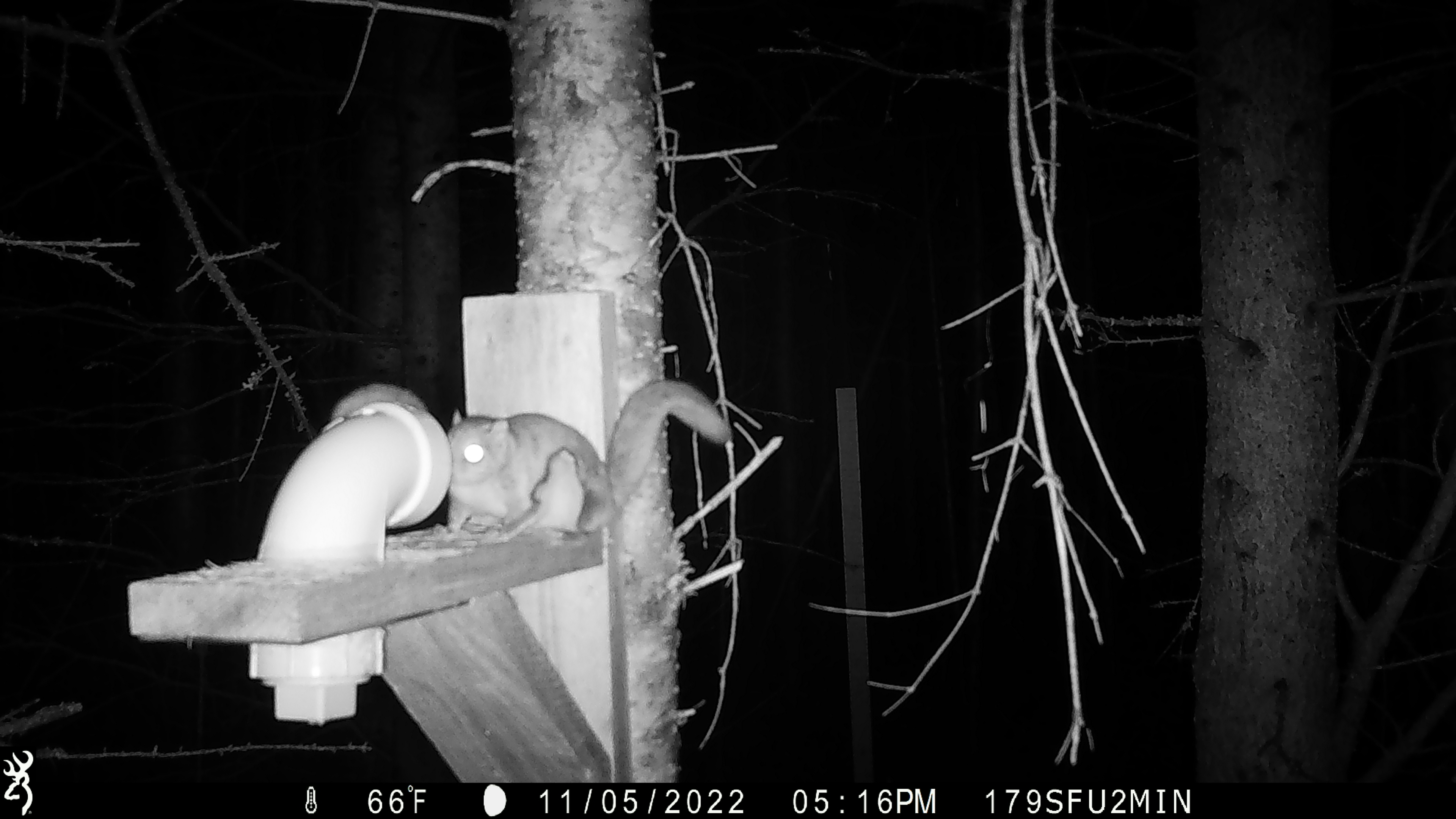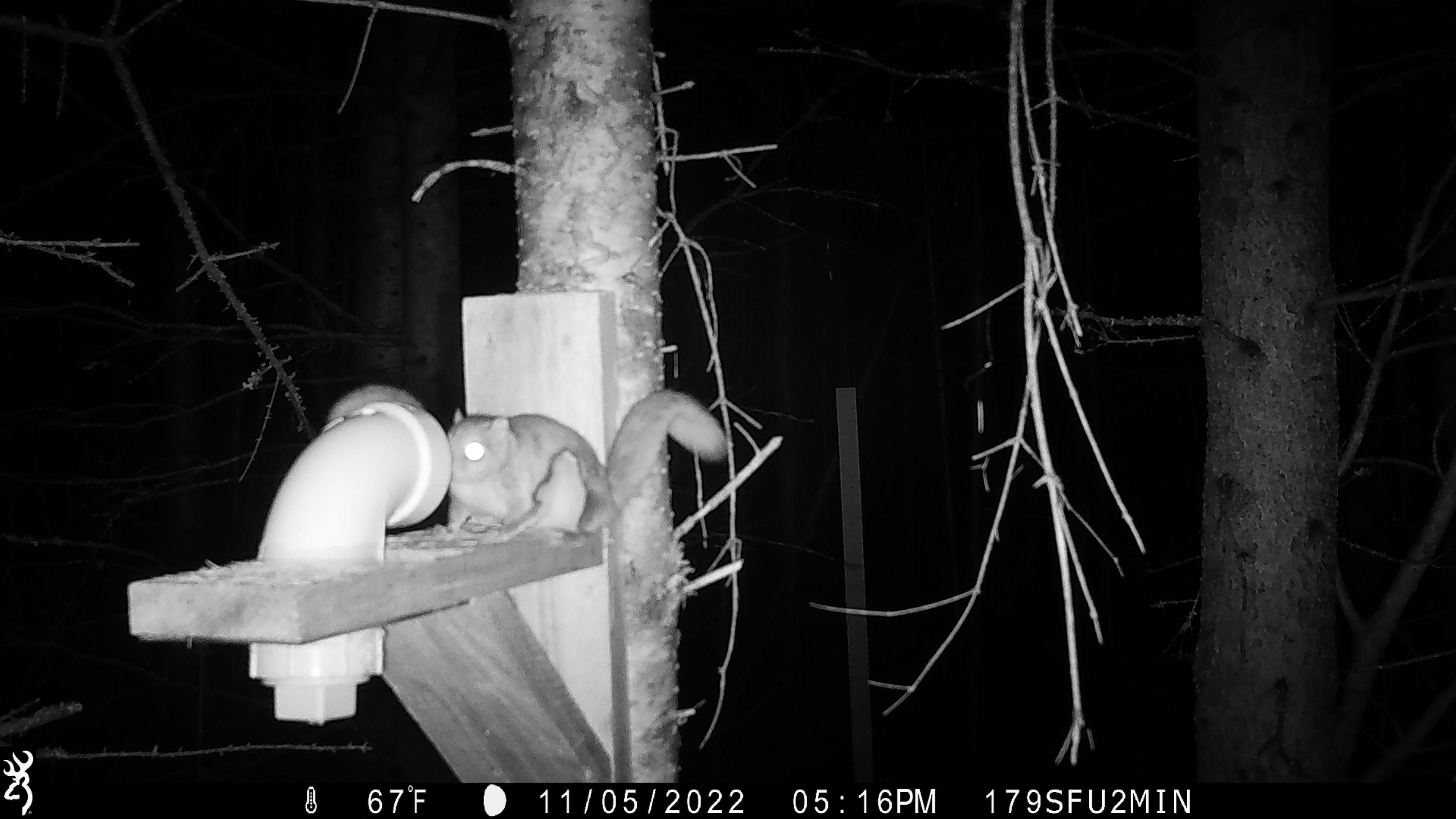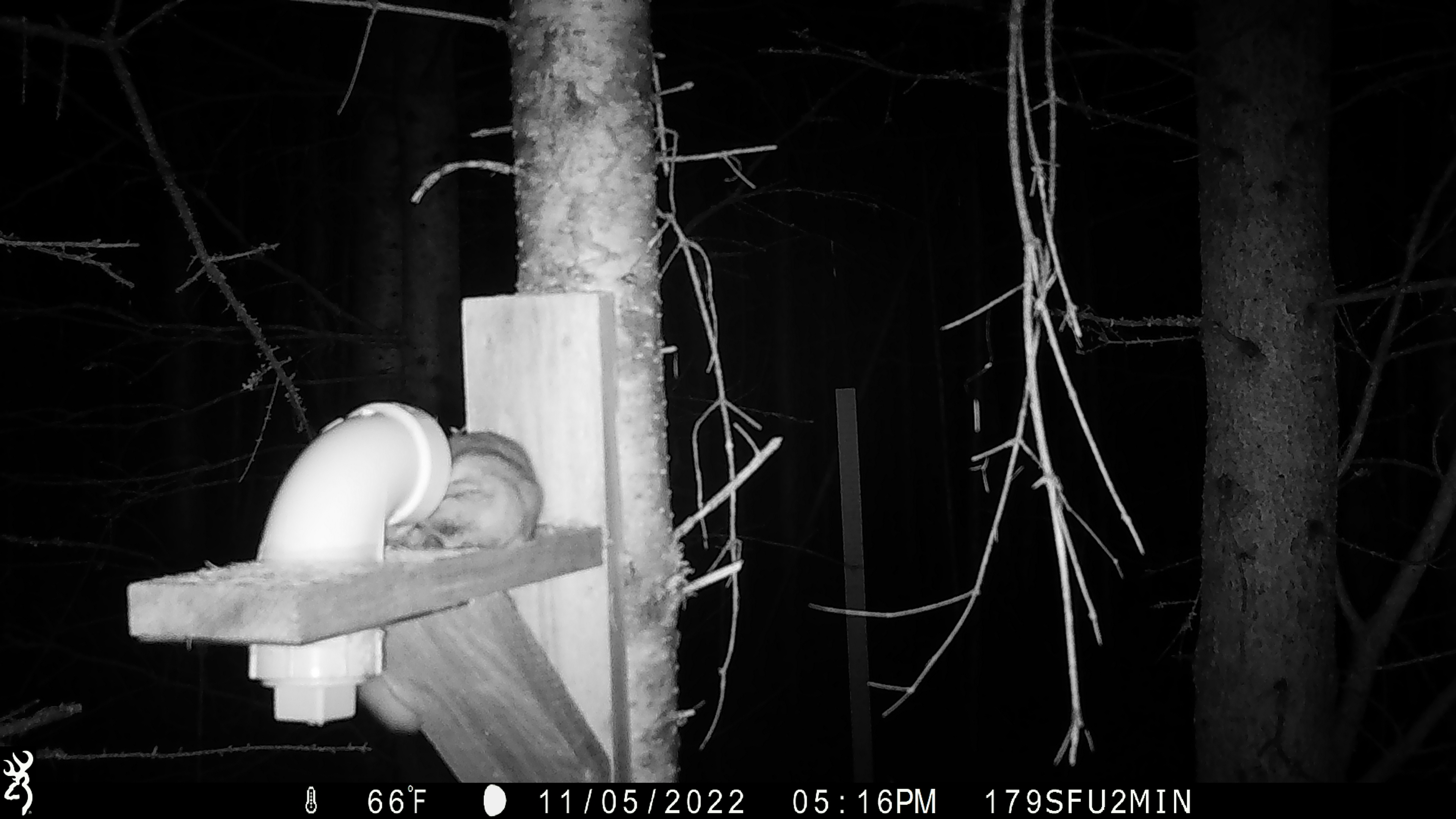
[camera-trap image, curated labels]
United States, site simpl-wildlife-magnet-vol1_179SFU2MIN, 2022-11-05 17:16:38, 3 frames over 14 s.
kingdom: Animalia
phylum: Chordata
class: Mammalia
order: Rodentia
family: Sciuridae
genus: Glaucomys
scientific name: Glaucomys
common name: flying squirrel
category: flying squirrel sp.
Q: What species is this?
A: Flying squirrel sp. (flying squirrel) (Glaucomys).